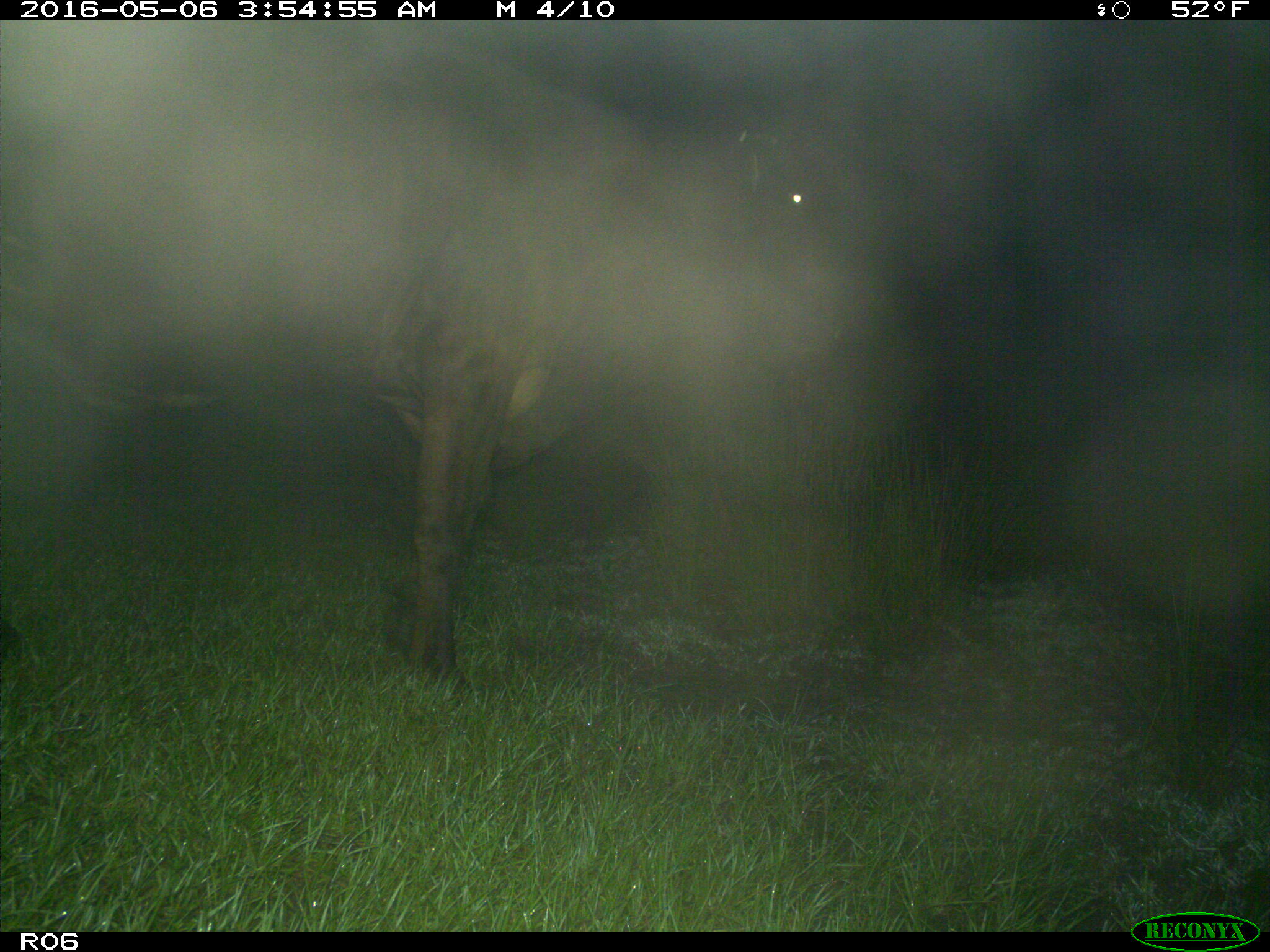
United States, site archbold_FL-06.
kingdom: Animalia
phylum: Chordata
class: Mammalia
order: Artiodactyla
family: Bovidae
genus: Bos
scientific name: Bos taurus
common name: domestic cow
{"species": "Bos taurus (domestic cow)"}